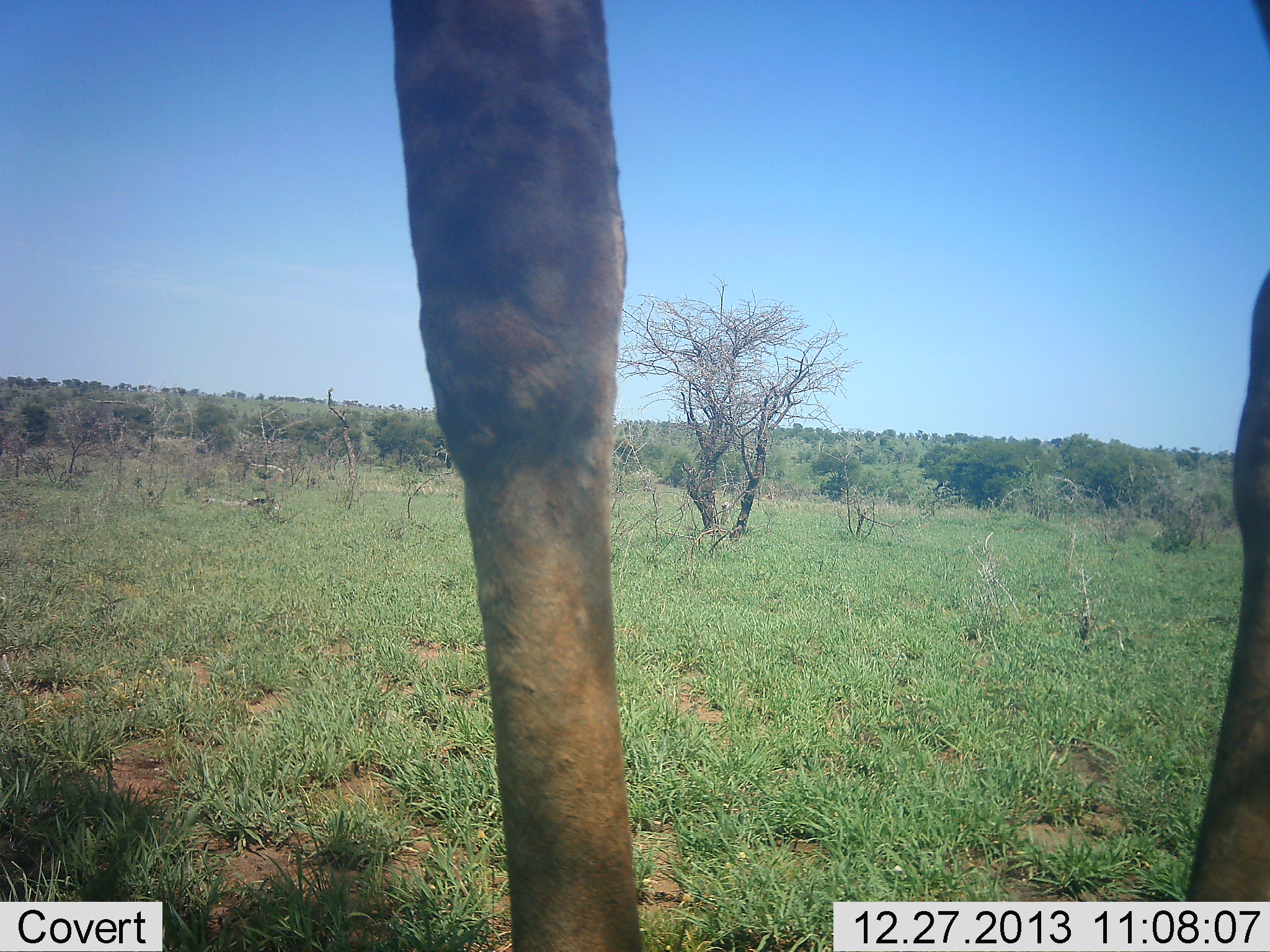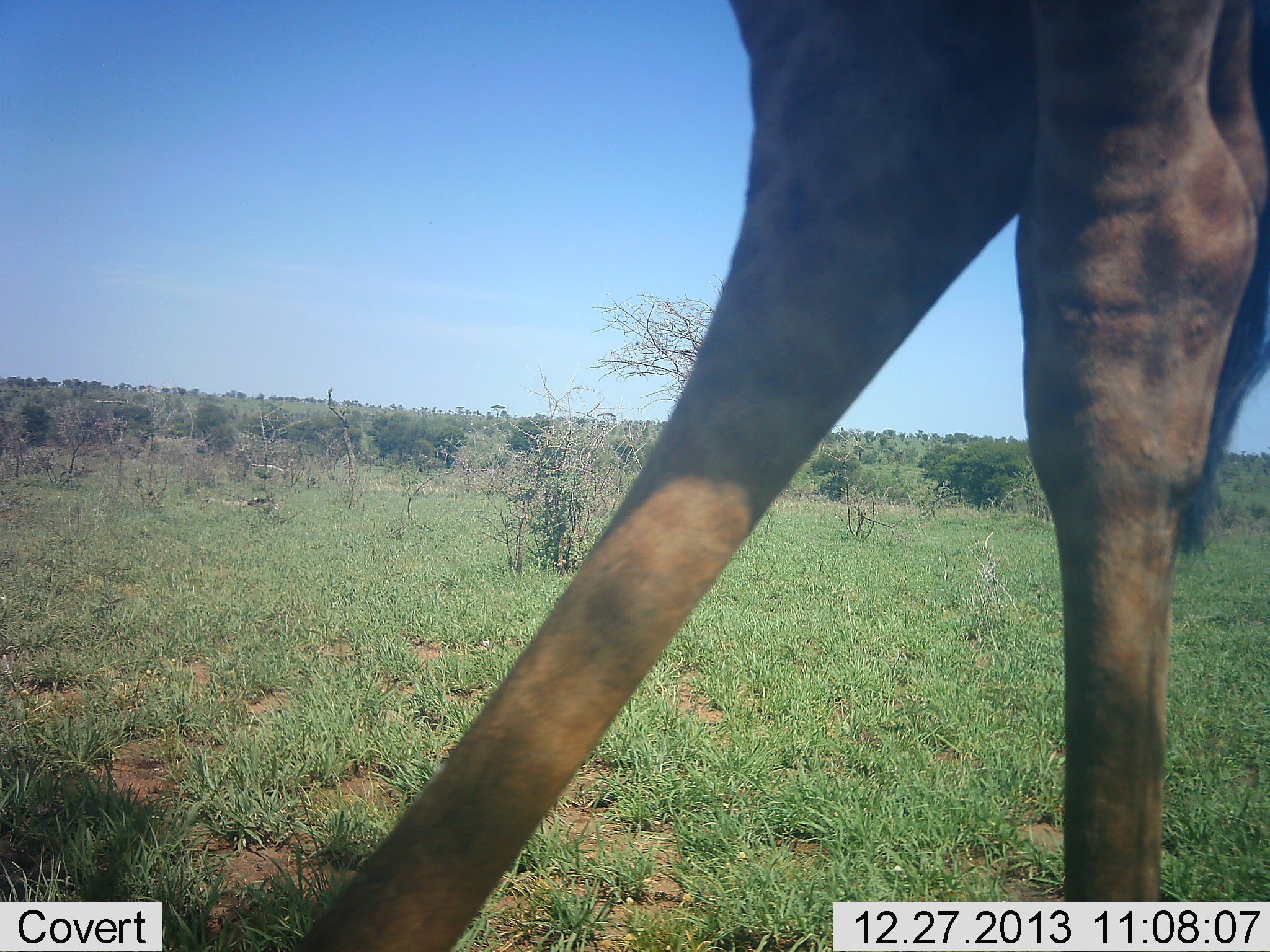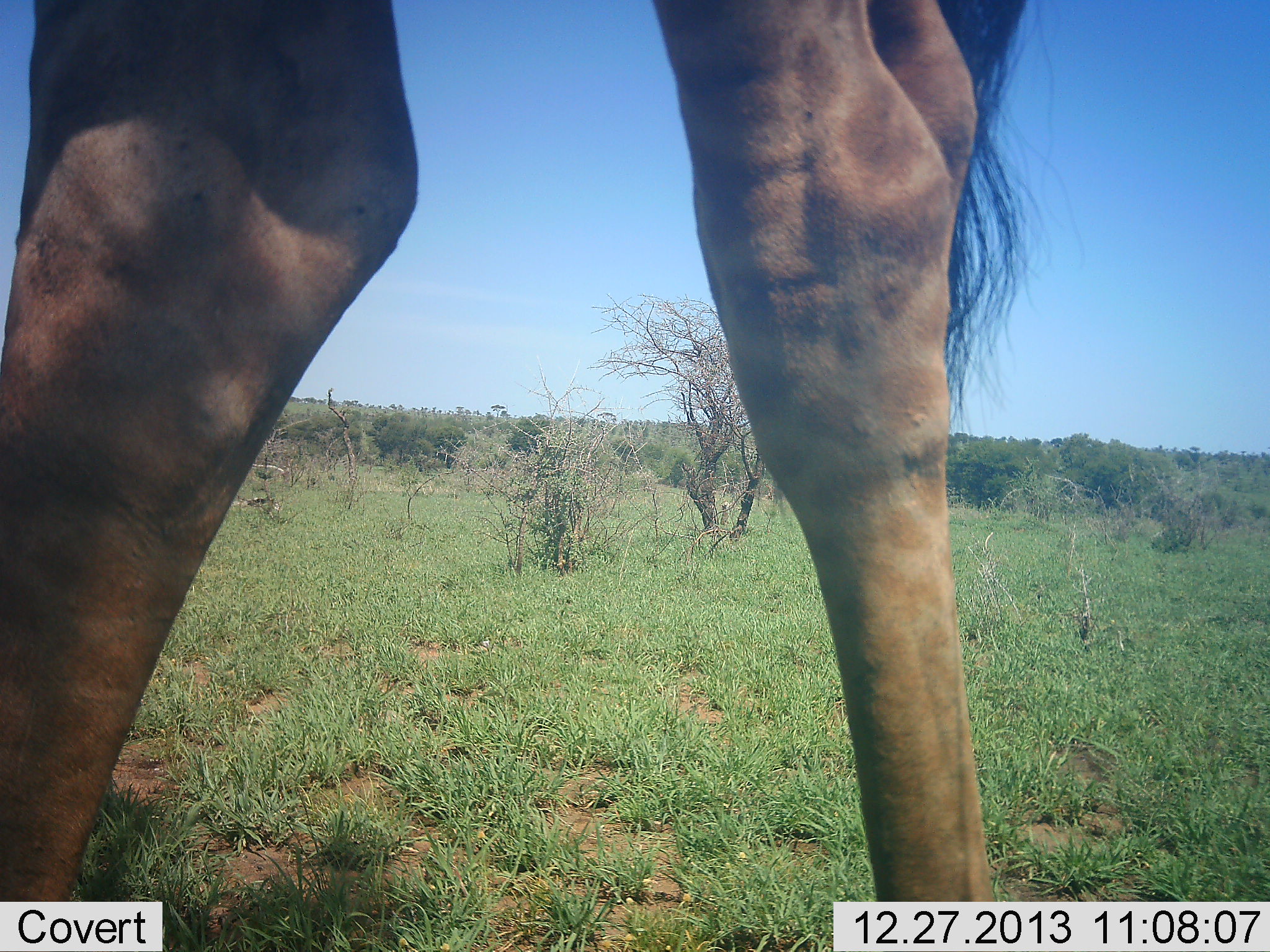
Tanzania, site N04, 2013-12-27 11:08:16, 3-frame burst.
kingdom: Animalia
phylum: Chordata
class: Mammalia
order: Artiodactyla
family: Giraffidae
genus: Giraffa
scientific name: Giraffa camelopardalis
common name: giraffe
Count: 1.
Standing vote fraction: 34%.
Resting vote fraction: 0%.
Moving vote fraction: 69%.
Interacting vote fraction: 0%.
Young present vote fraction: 0%.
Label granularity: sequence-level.